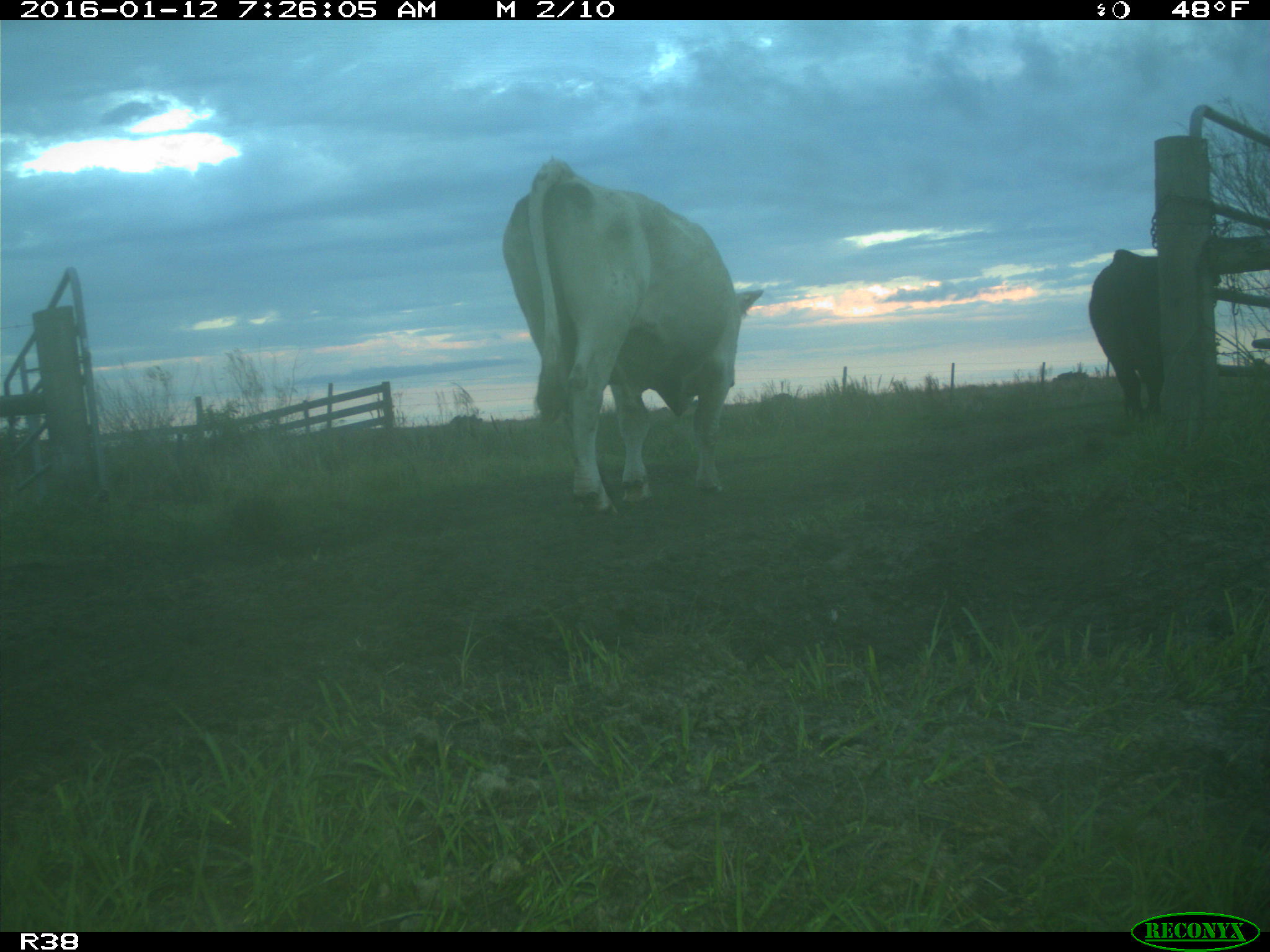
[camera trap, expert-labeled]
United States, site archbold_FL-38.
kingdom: Animalia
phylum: Chordata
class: Mammalia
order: Artiodactyla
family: Bovidae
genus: Bos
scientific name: Bos taurus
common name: domestic cow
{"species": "Bos taurus (domestic cow)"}